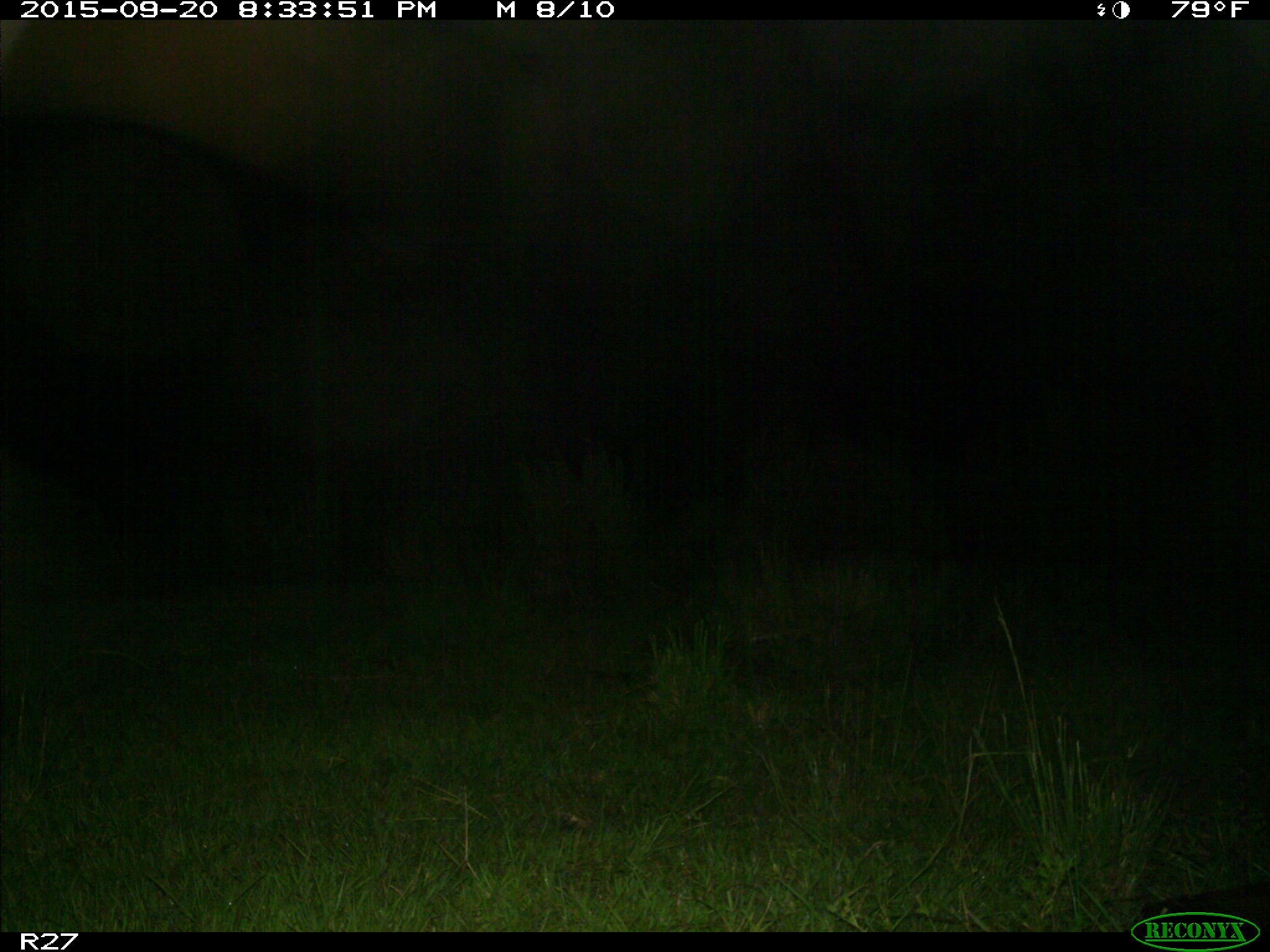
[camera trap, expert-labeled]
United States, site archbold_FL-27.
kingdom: Animalia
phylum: Chordata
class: Mammalia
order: Artiodactyla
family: Bovidae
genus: Bos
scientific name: Bos taurus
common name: domestic cow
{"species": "Bos taurus (domestic cow)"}